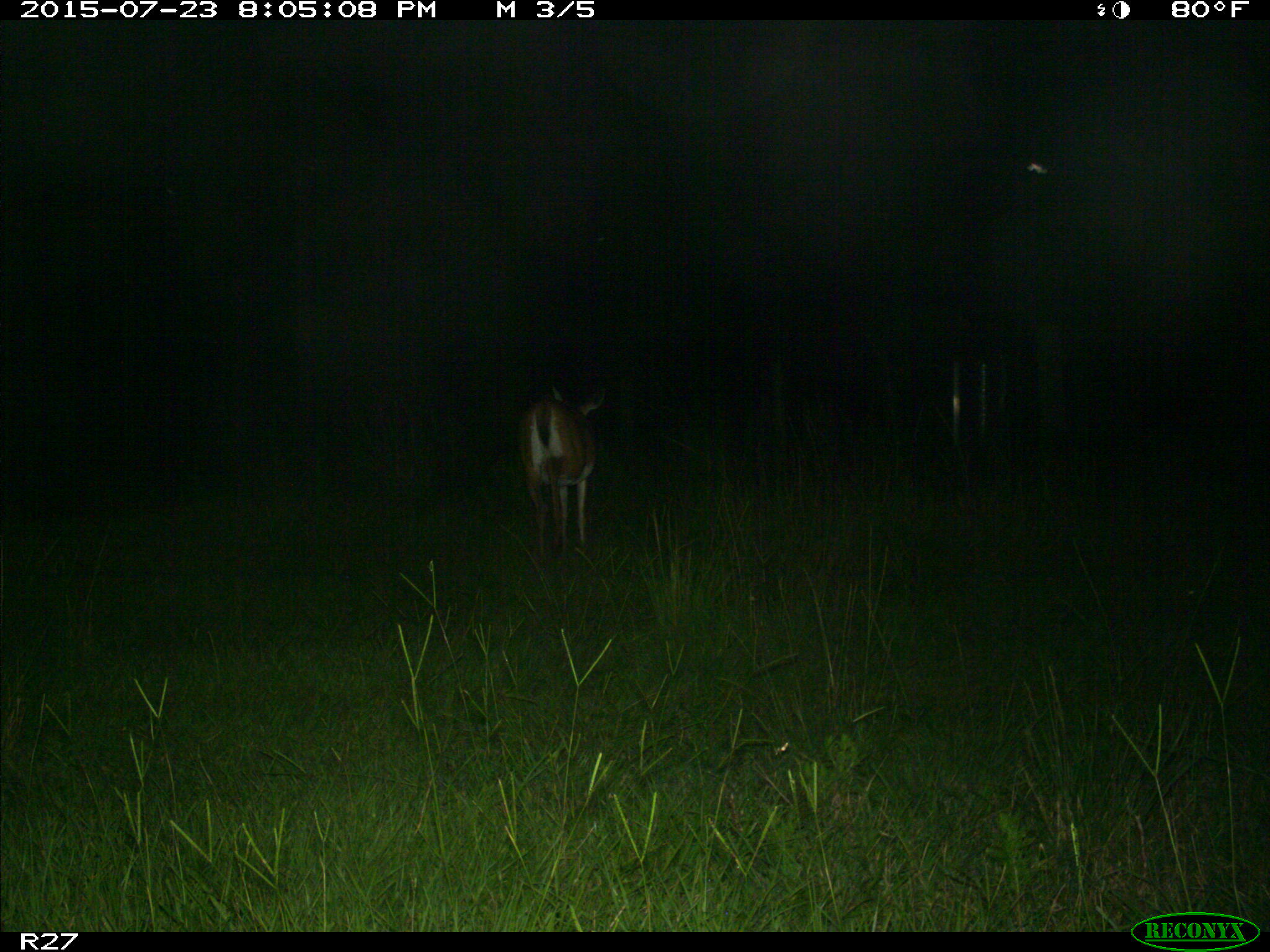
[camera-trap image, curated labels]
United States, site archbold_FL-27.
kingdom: Animalia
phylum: Chordata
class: Mammalia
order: Artiodactyla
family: Cervidae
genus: Odocoileus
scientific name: Odocoileus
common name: deer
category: unidentified deer